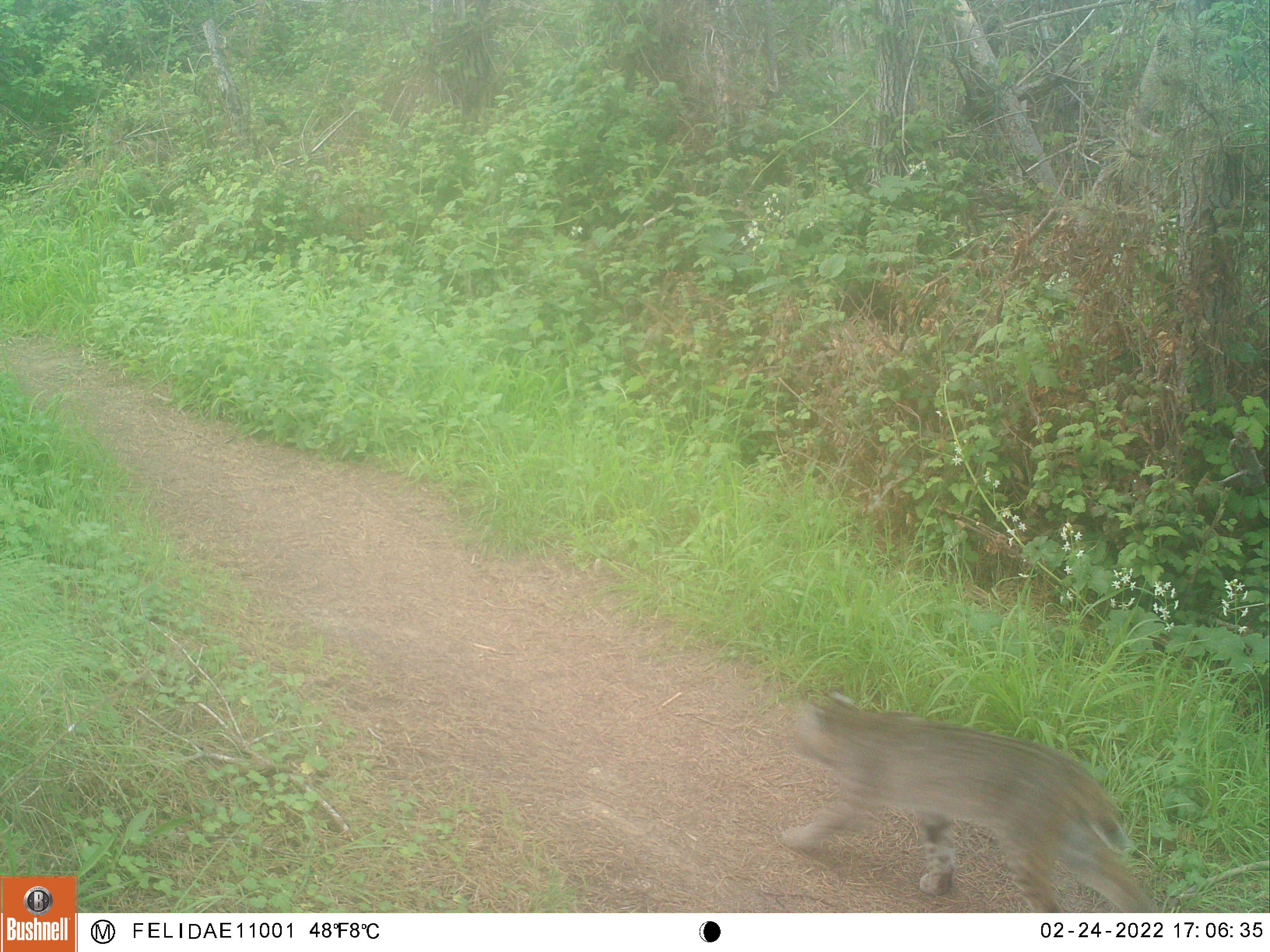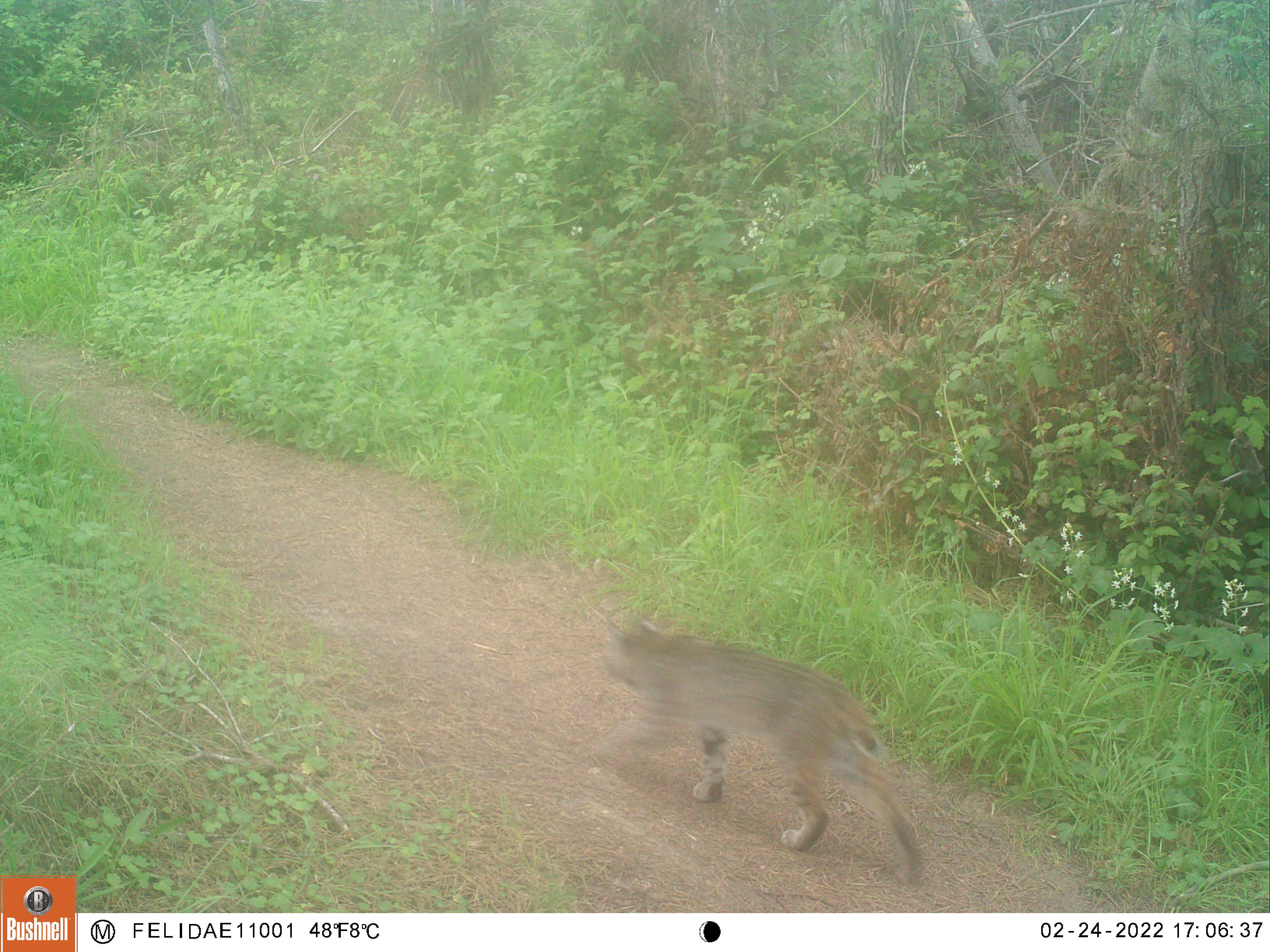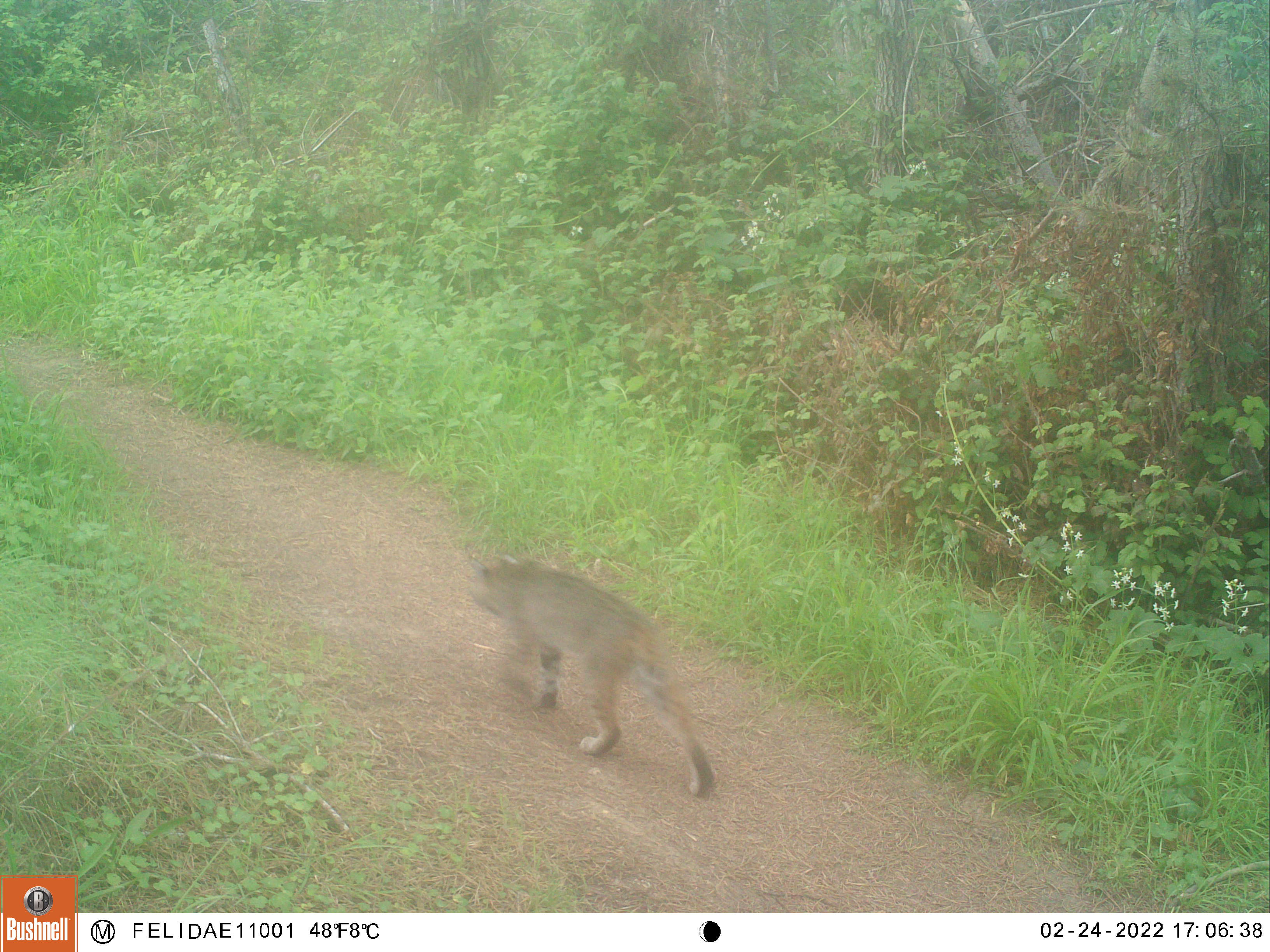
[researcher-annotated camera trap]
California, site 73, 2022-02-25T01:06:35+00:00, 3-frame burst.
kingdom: Animalia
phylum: Chordata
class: Mammalia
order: Carnivora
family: Felidae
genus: Lynx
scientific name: Lynx rufus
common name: bobcat